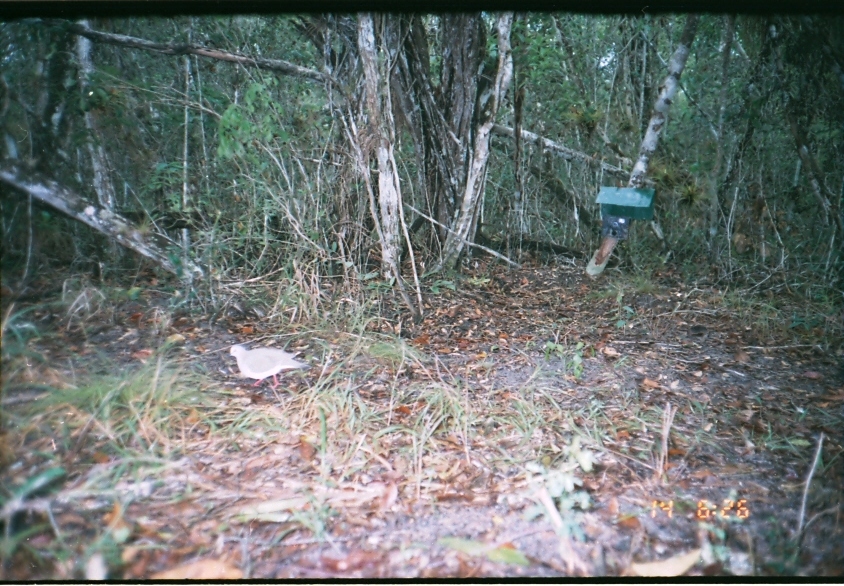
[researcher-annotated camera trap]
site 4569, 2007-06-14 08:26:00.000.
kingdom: Animalia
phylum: Chordata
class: Aves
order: Columbiformes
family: Columbidae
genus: Leptotila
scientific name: Leptotila verreauxi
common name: white-tipped dove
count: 1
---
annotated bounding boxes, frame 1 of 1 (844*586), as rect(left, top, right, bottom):
leptotila verreauxi: rect(227, 343, 312, 389)